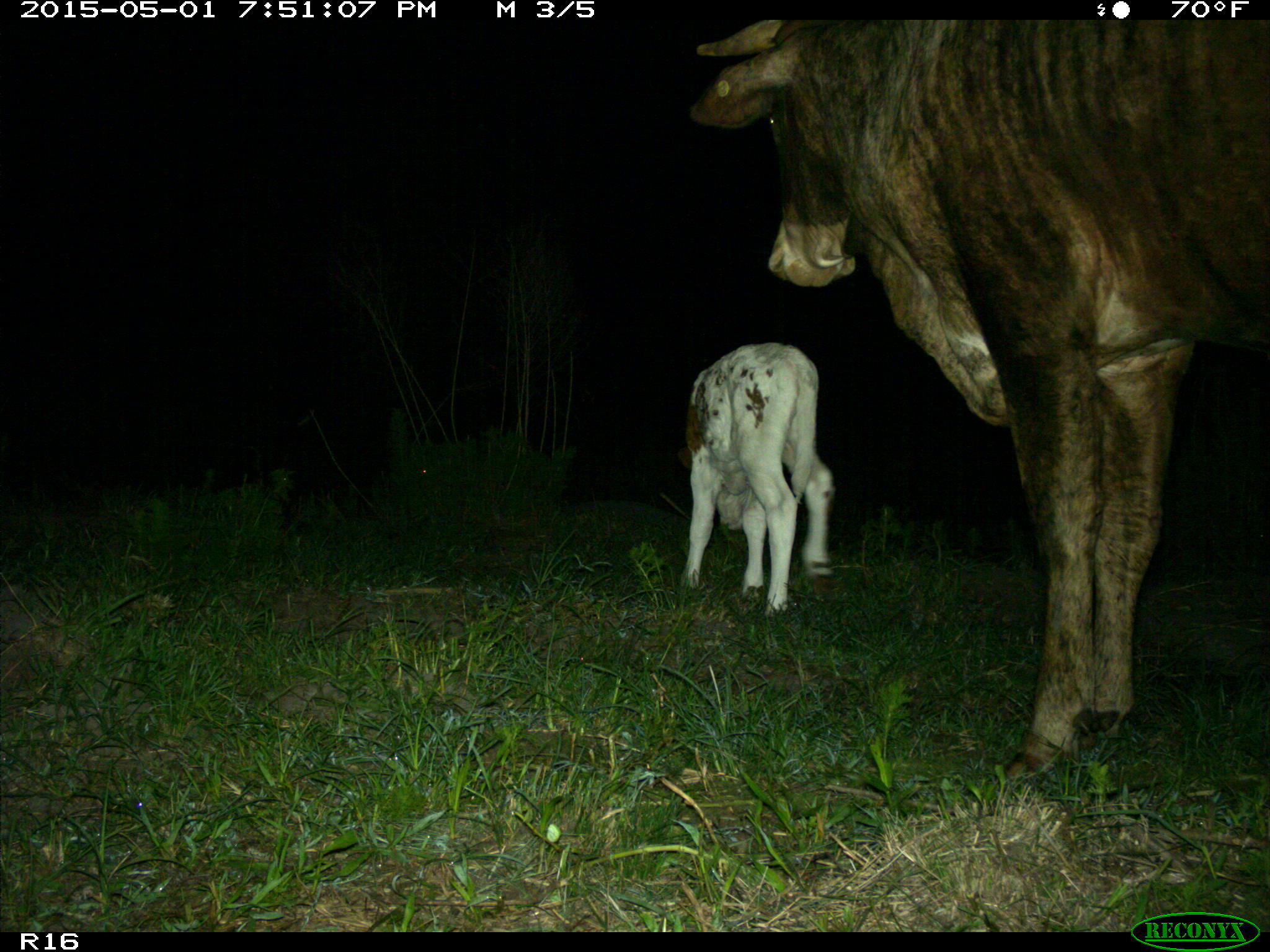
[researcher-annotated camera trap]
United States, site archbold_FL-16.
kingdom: Animalia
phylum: Chordata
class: Mammalia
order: Artiodactyla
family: Bovidae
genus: Bos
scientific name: Bos taurus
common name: domestic cow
Bos taurus (domestic cow).